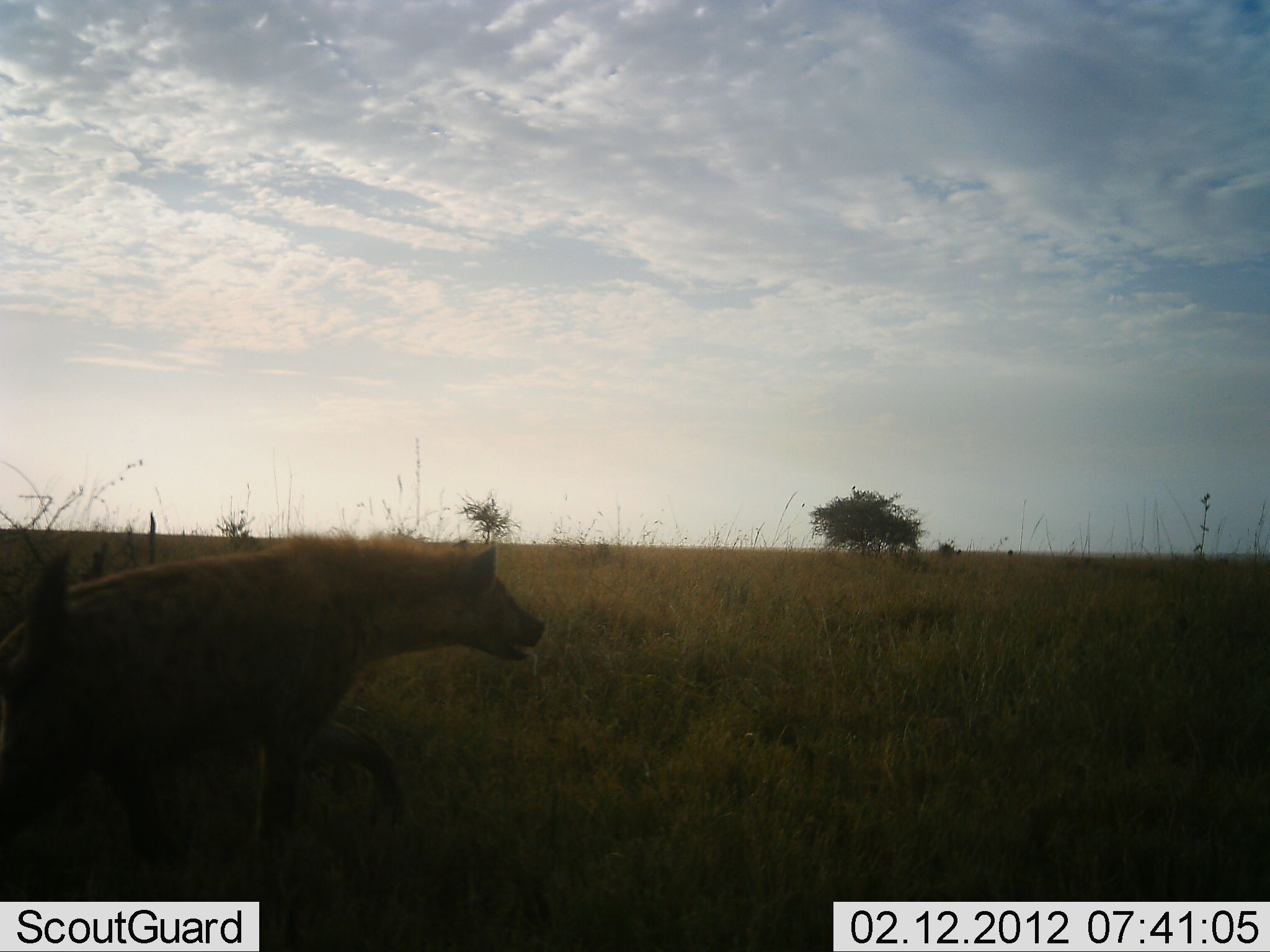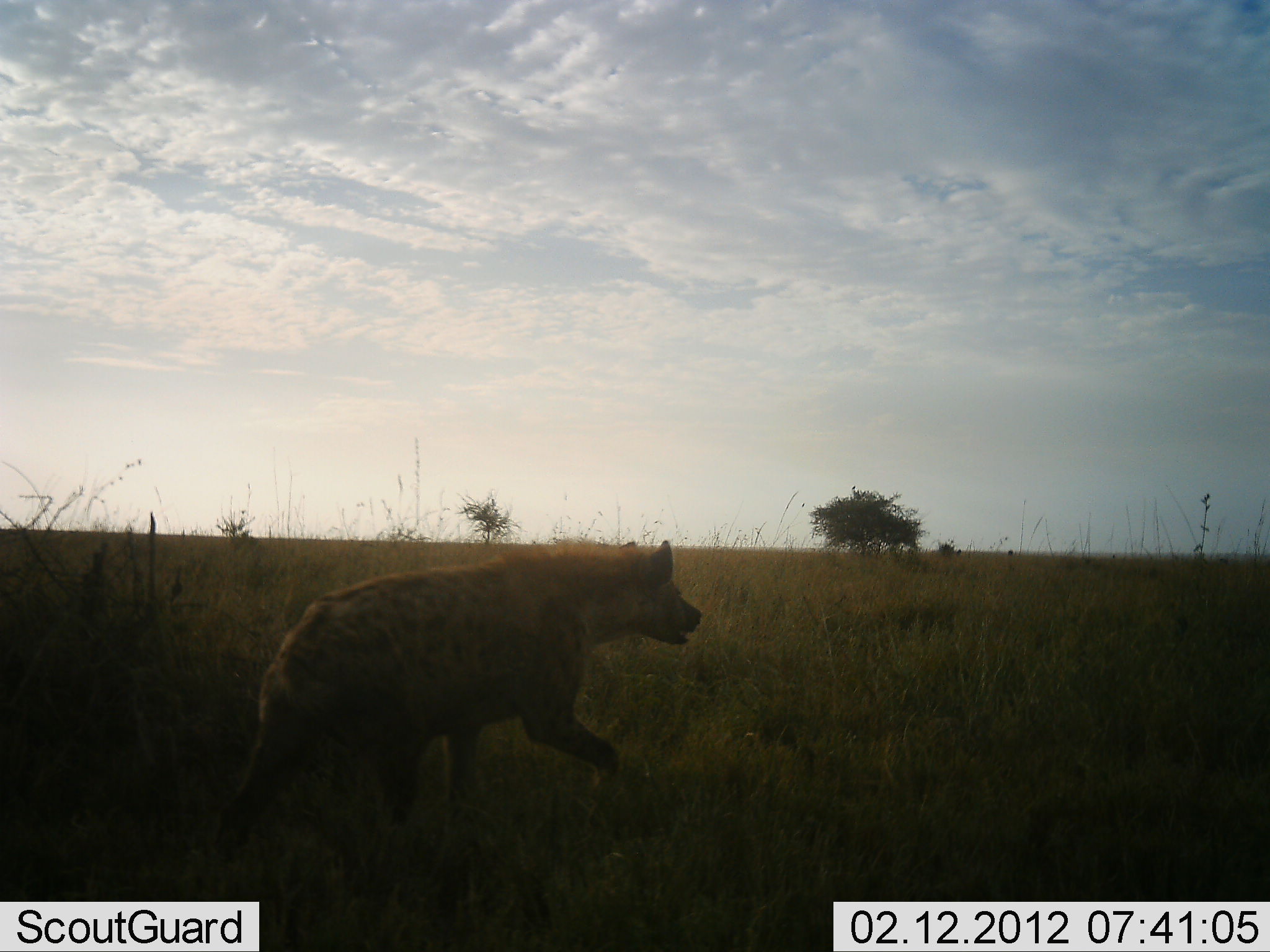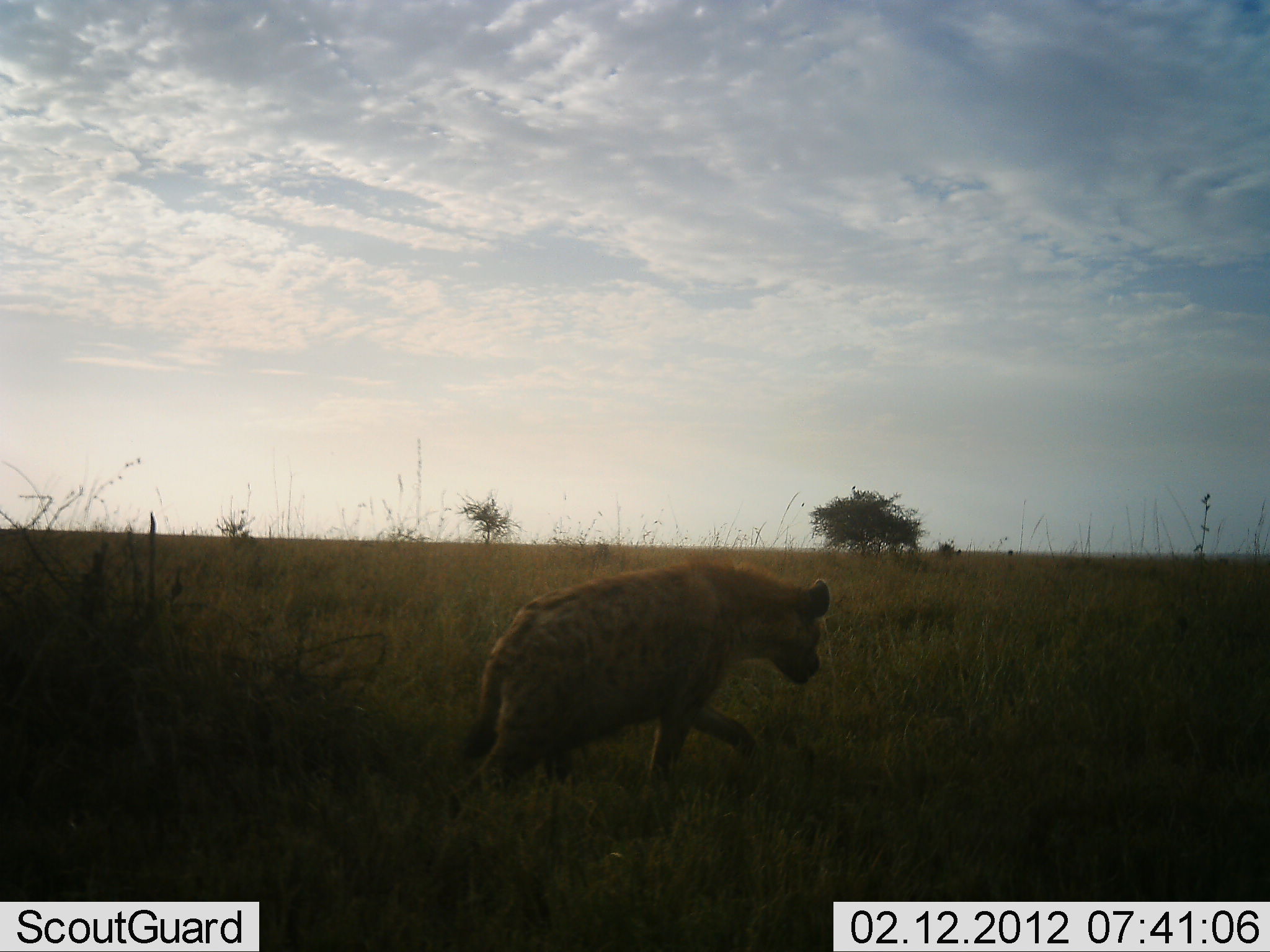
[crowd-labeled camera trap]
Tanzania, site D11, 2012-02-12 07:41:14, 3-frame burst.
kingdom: Animalia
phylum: Chordata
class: Mammalia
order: Carnivora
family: Hyaenidae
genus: Crocuta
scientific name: Crocuta crocuta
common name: spotted hyena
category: hyenaspotted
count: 1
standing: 0%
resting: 0%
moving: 100%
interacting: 0%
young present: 0%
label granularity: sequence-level